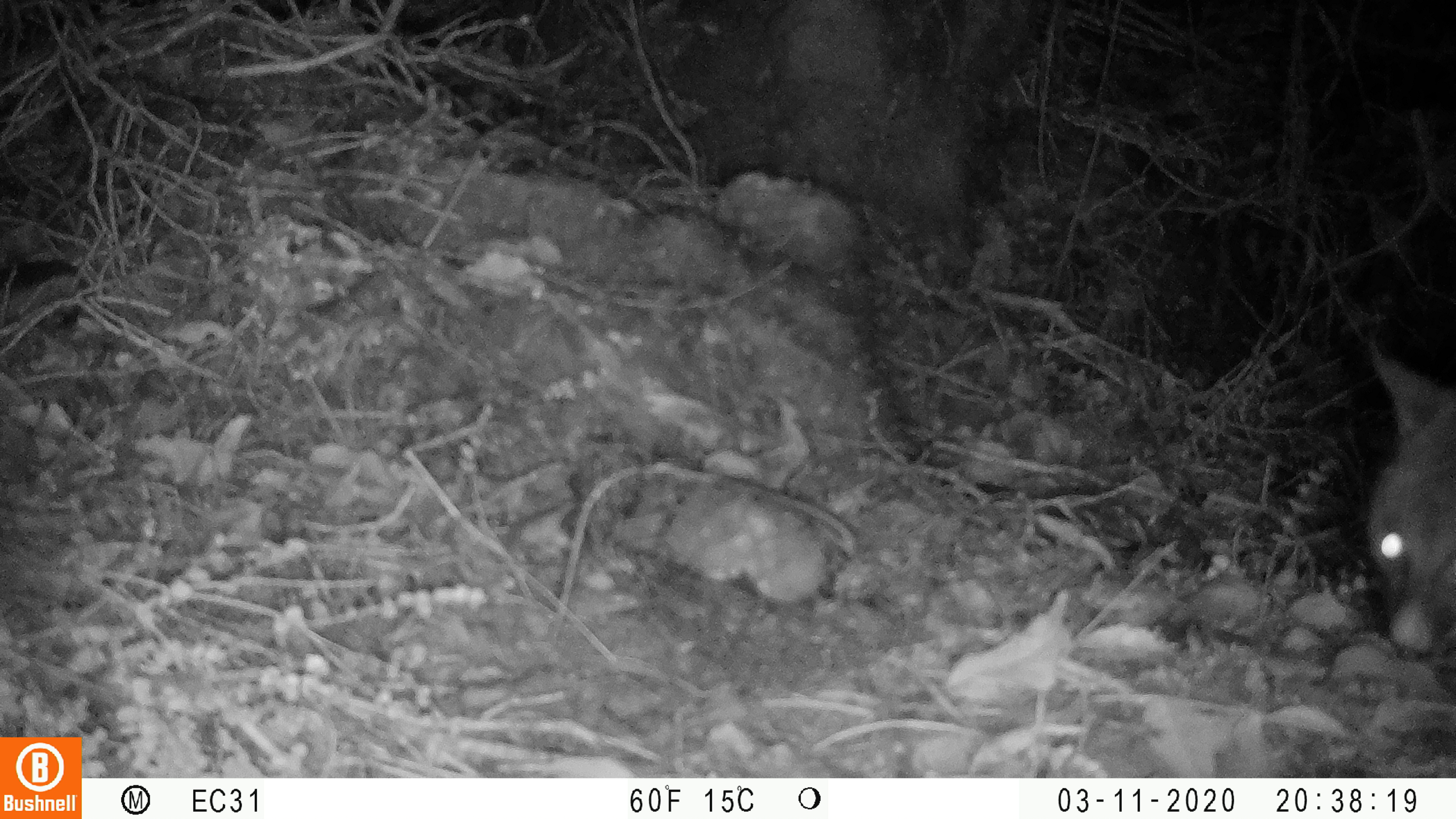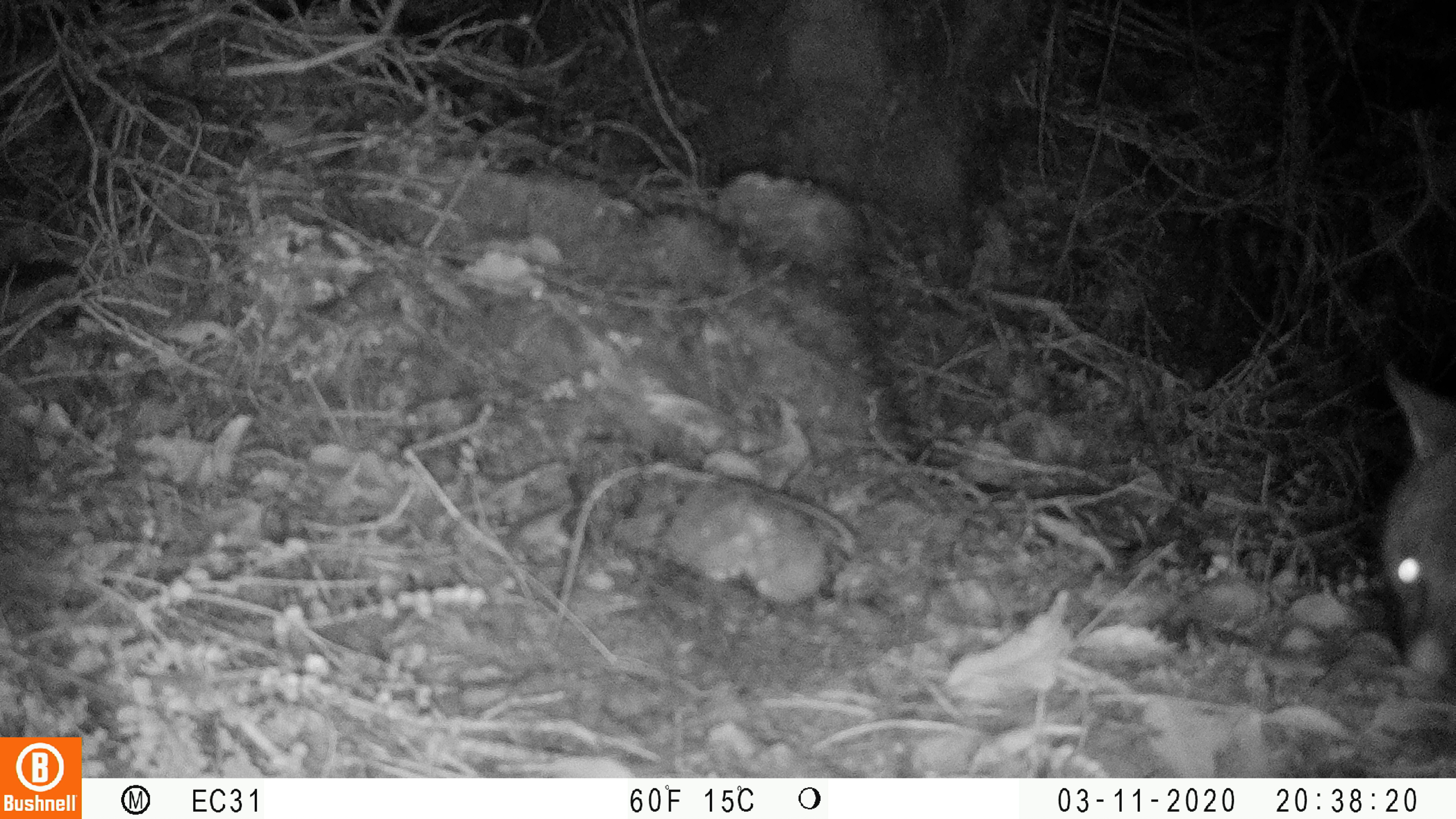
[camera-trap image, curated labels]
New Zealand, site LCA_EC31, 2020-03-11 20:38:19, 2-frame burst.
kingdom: Animalia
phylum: Chordata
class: Mammalia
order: Diprotodontia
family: Phalangeridae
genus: Trichosurus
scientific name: Trichosurus vulpecula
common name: common brushtail possum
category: possum